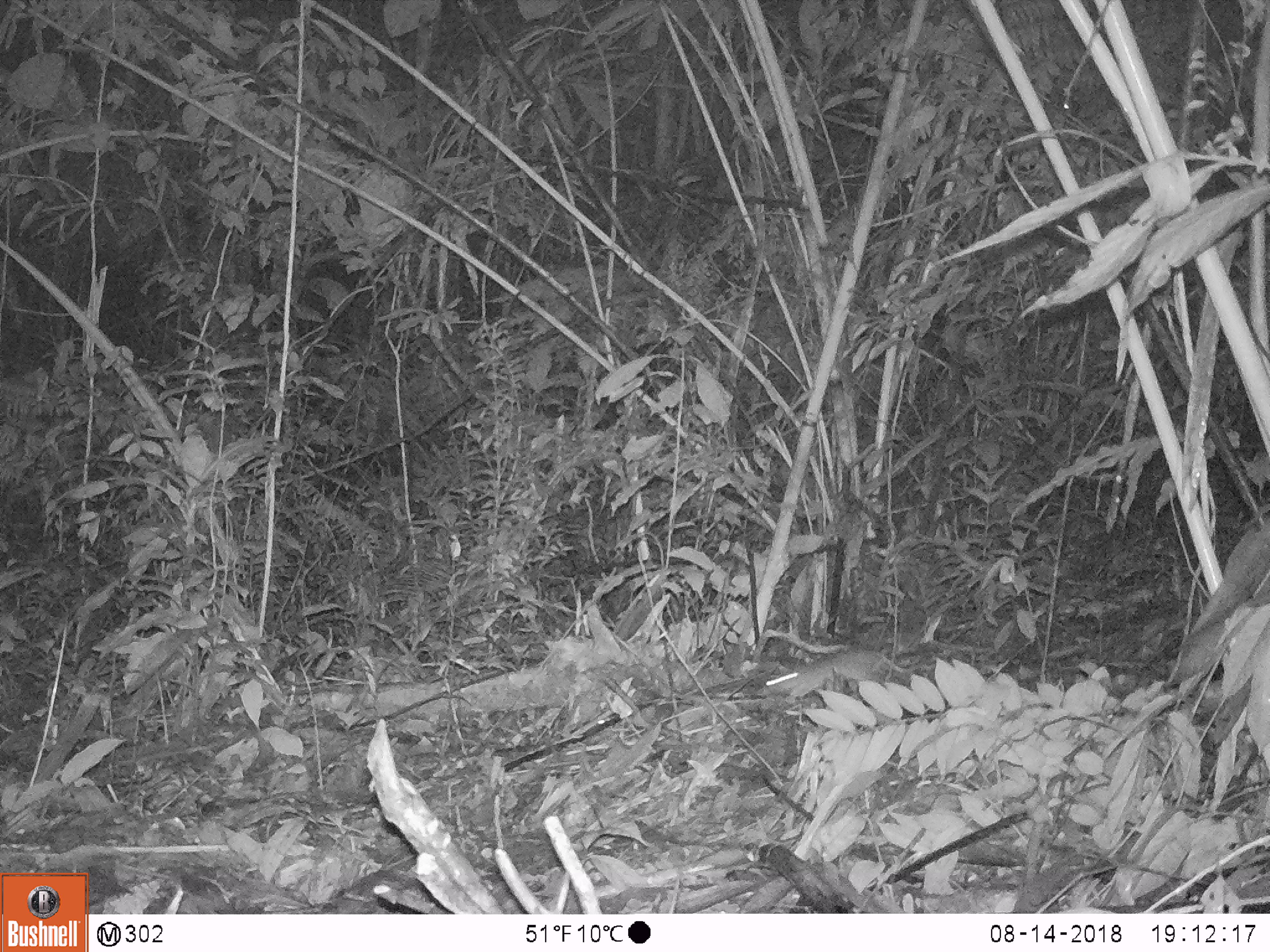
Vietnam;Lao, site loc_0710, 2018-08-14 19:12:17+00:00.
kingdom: Animalia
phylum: Chordata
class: Mammalia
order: Rodentia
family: Muridae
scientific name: Muridae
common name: old-world mice and rats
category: unidentified murid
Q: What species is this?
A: Unidentified murid (old-world mice and rats) (Muridae).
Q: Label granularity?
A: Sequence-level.